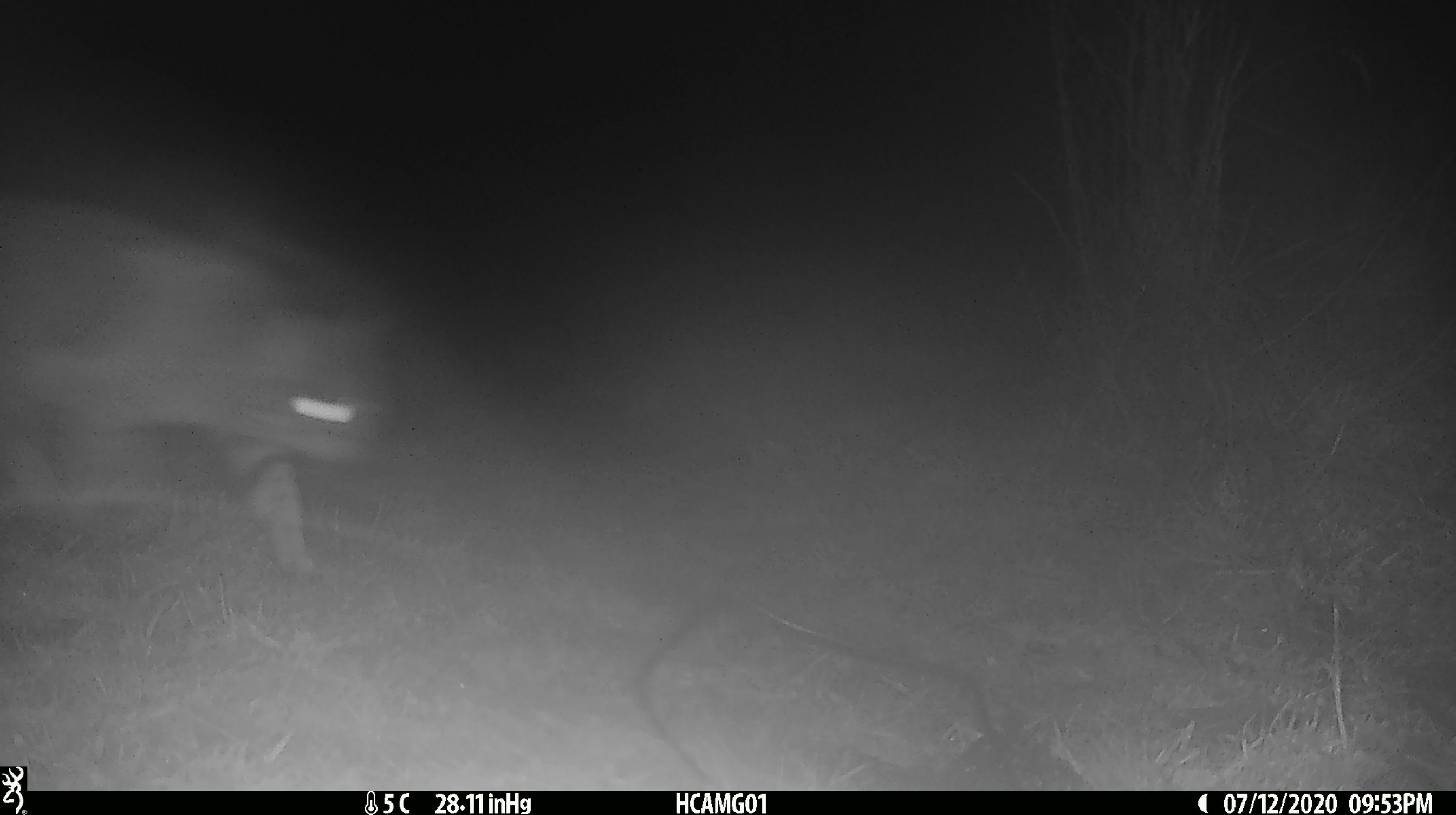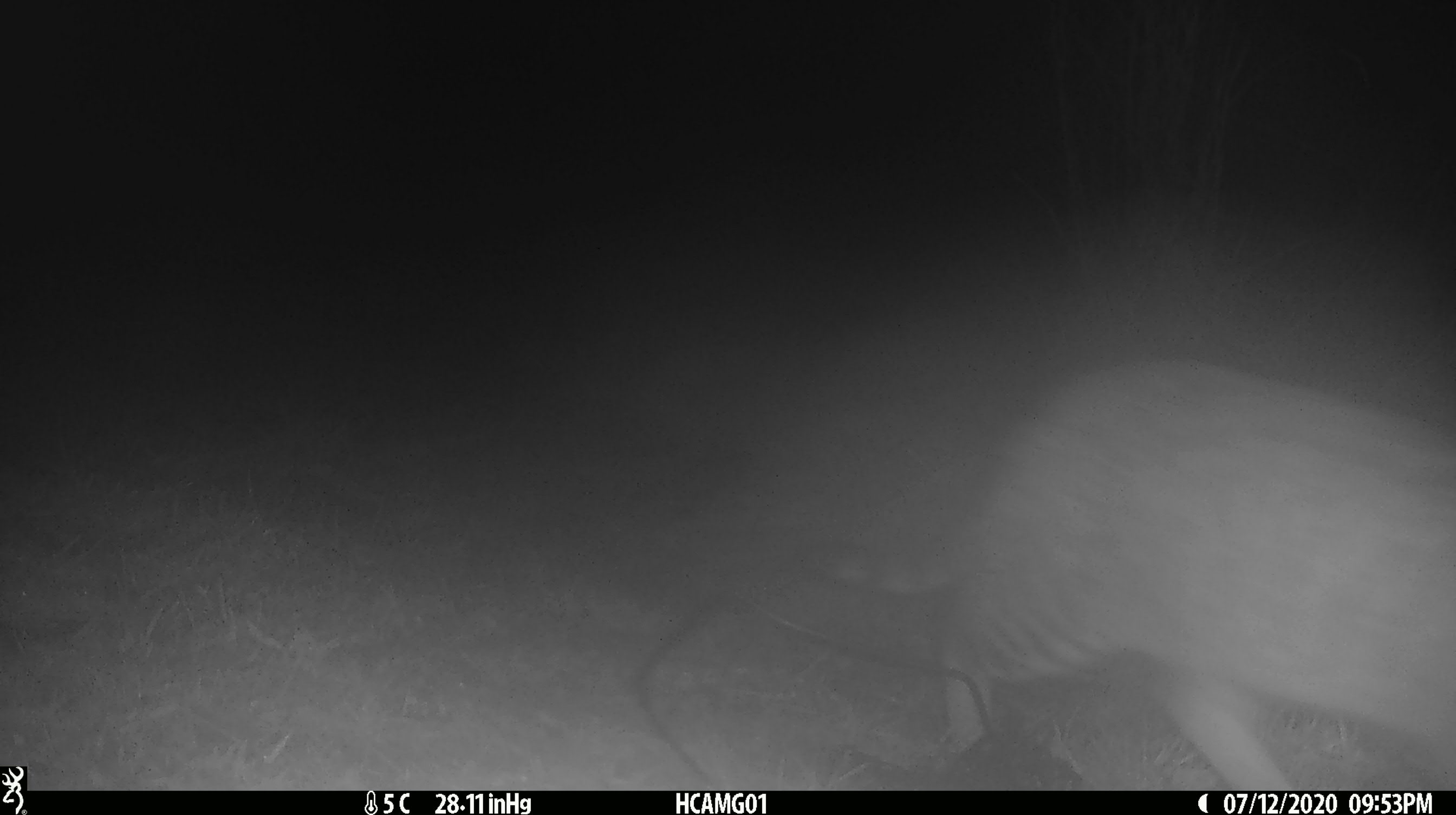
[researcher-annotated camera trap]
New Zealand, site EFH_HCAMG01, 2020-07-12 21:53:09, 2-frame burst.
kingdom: Animalia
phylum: Chordata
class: Mammalia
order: Carnivora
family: Felidae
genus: Felis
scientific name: Felis catus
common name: domestic cat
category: cat